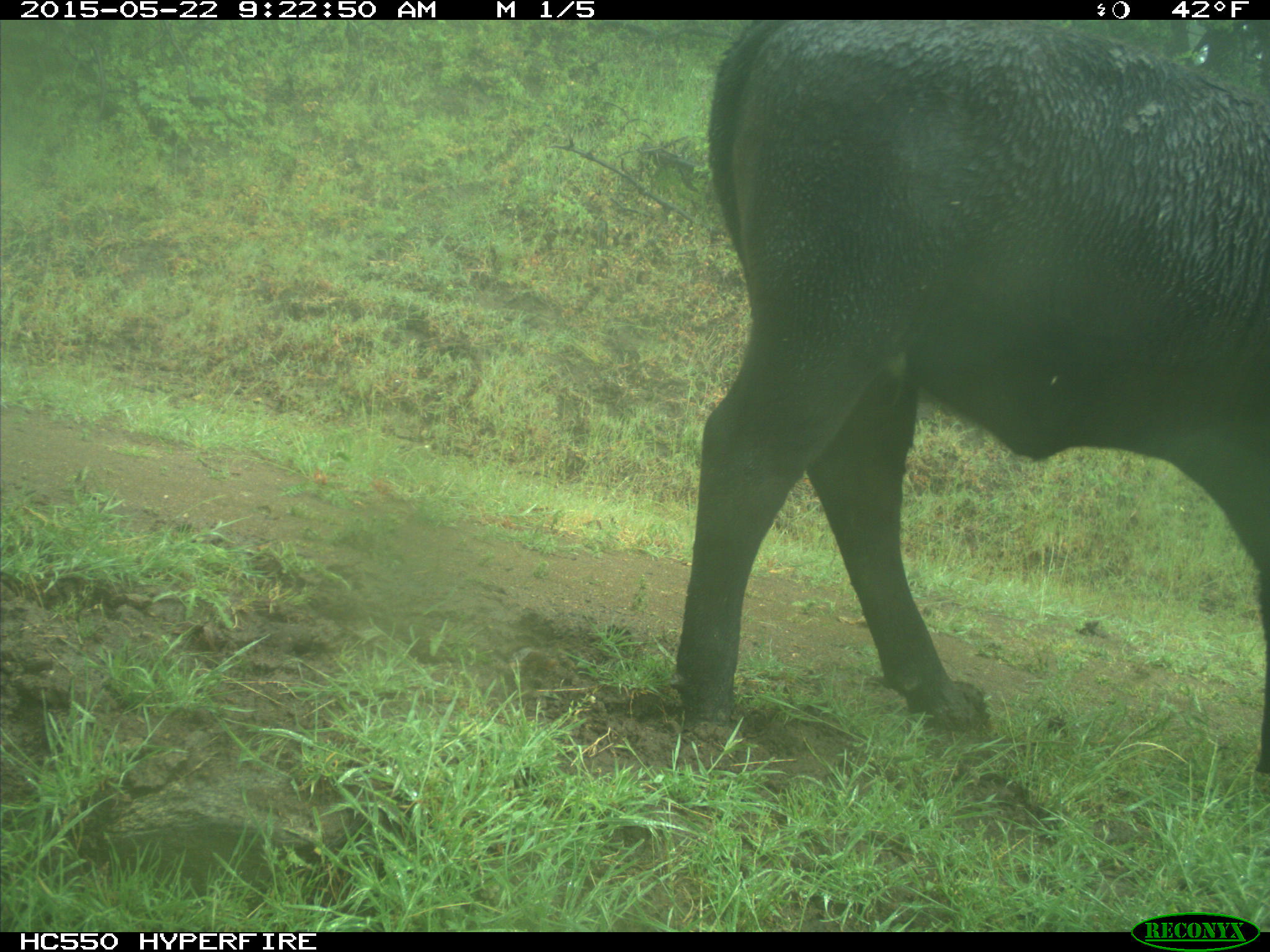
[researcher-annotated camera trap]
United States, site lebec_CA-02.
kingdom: Animalia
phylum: Chordata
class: Mammalia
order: Artiodactyla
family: Bovidae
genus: Bos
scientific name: Bos taurus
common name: domestic cow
Bos taurus (domestic cow).